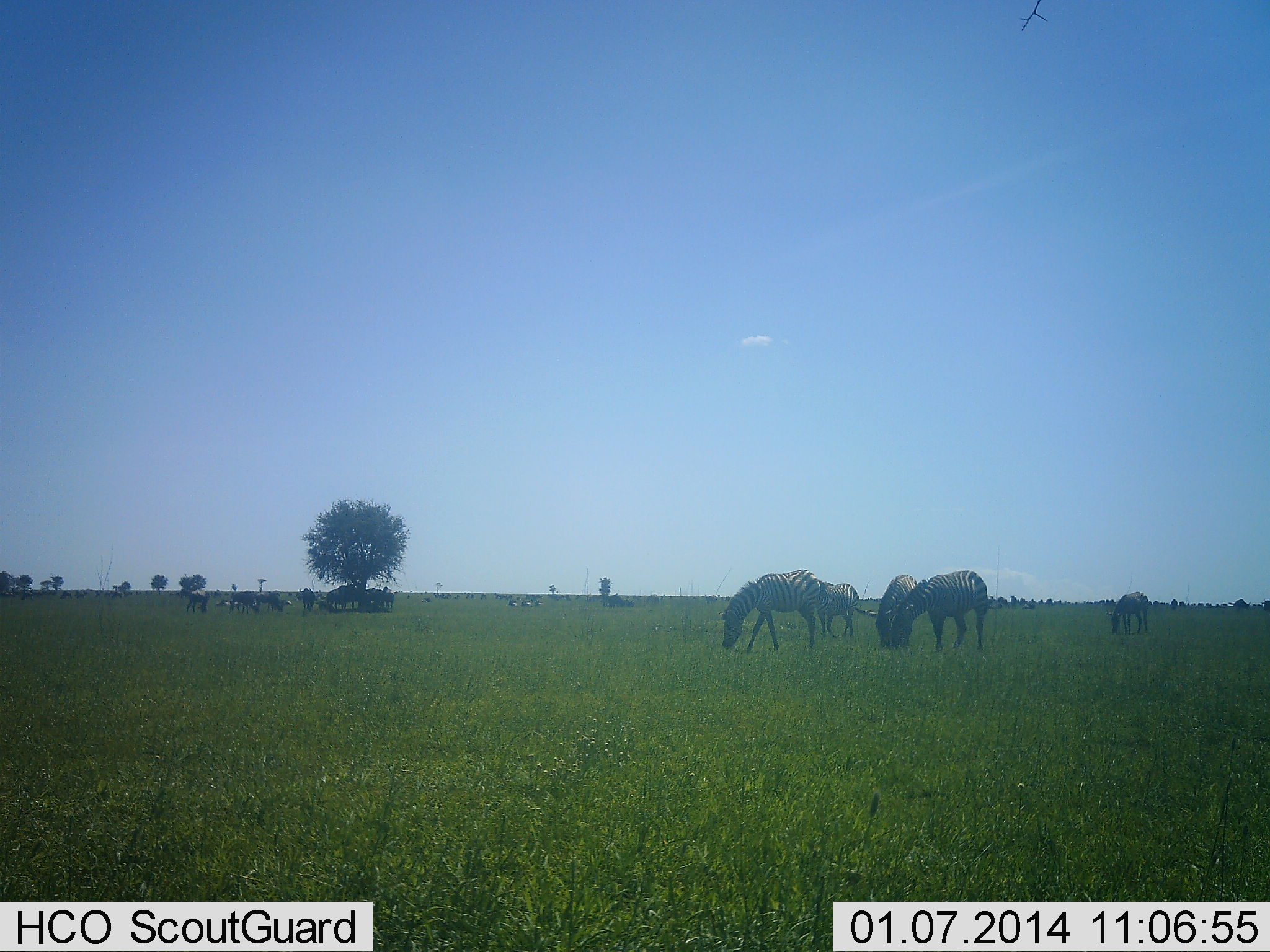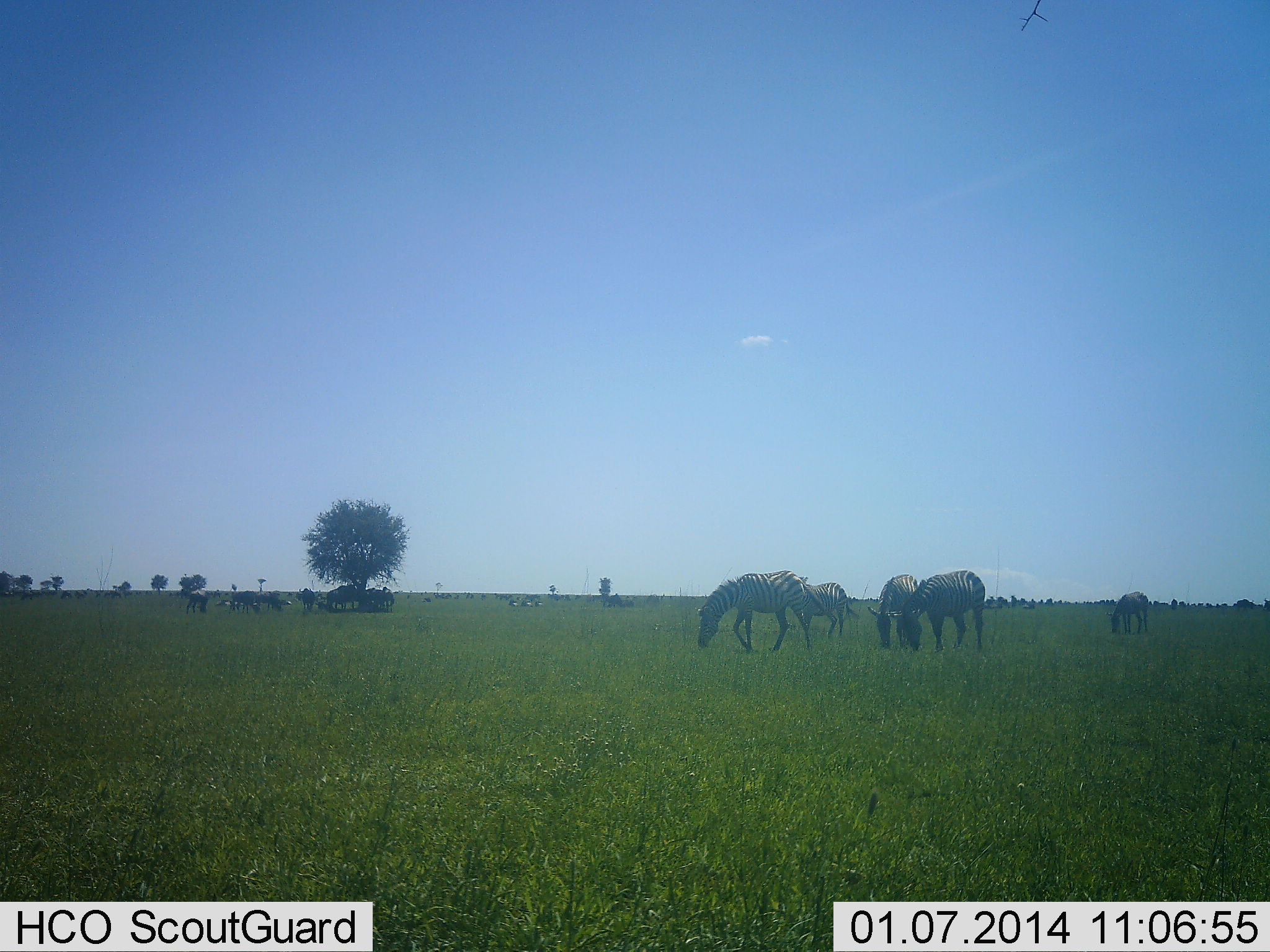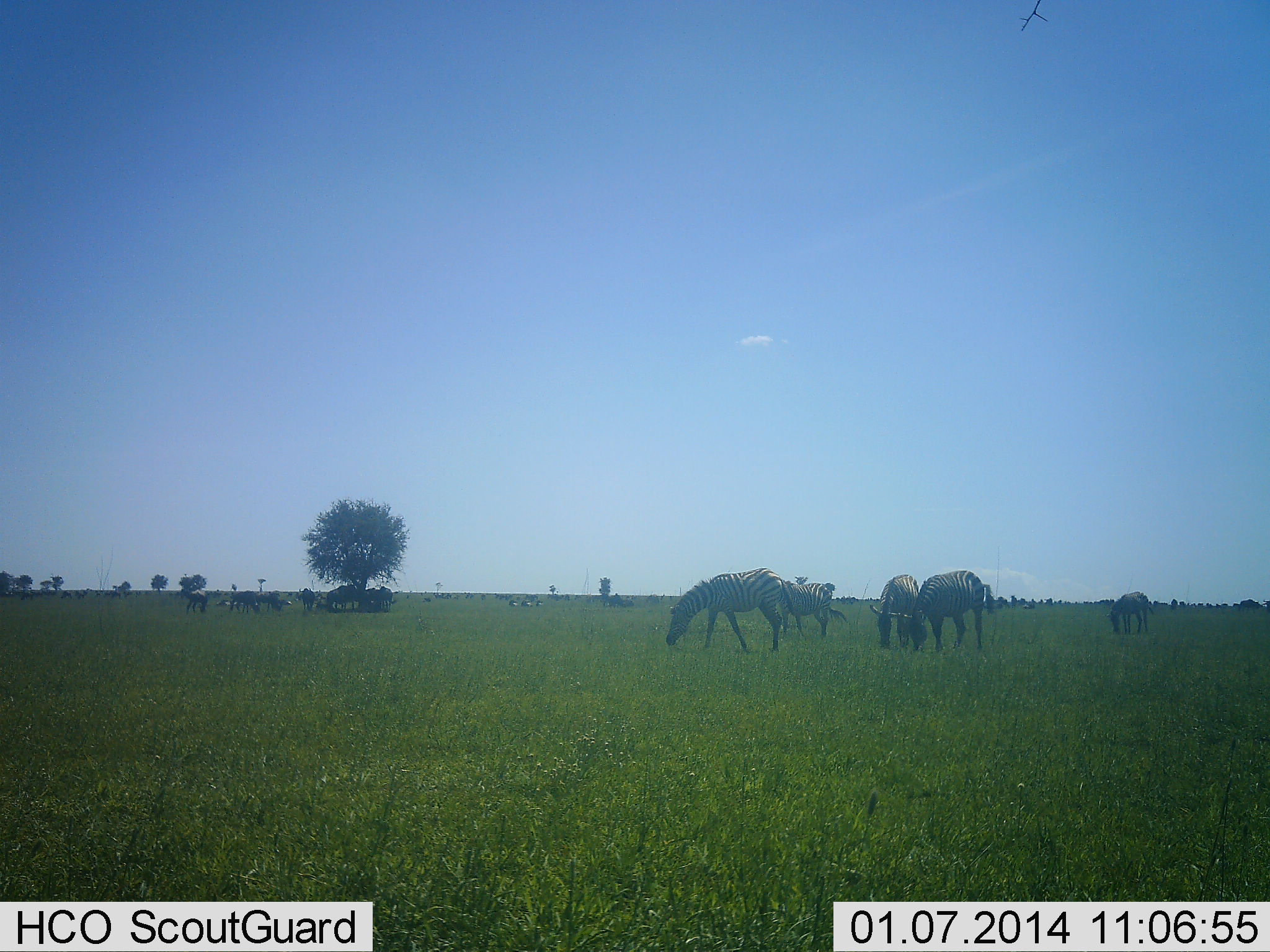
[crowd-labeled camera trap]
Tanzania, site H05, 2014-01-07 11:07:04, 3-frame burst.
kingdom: Animalia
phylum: Chordata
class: Mammalia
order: Perissodactyla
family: Equidae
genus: Equus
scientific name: Equus quagga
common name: plains zebra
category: zebra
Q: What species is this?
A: Zebra (plains zebra) (Equus quagga).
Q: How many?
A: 11-50.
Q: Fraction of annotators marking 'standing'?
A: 50%.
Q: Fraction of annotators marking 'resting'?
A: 17%.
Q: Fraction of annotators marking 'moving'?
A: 33%.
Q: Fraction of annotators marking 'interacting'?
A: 17%.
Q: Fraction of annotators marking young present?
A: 0%.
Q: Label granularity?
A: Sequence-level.